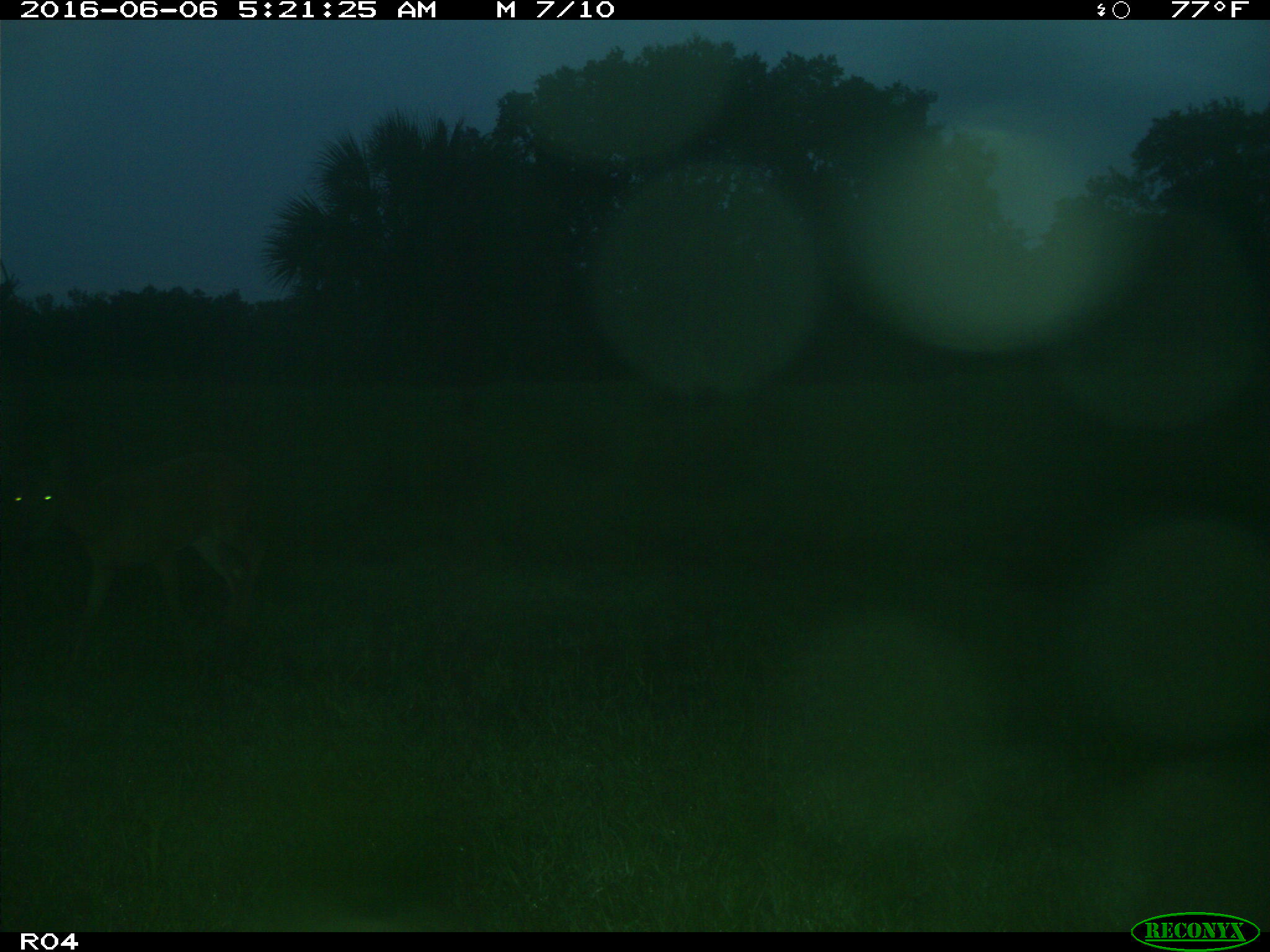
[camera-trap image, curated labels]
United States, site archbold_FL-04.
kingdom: Animalia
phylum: Chordata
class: Mammalia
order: Artiodactyla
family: Cervidae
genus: Odocoileus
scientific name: Odocoileus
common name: deer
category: unidentified deer